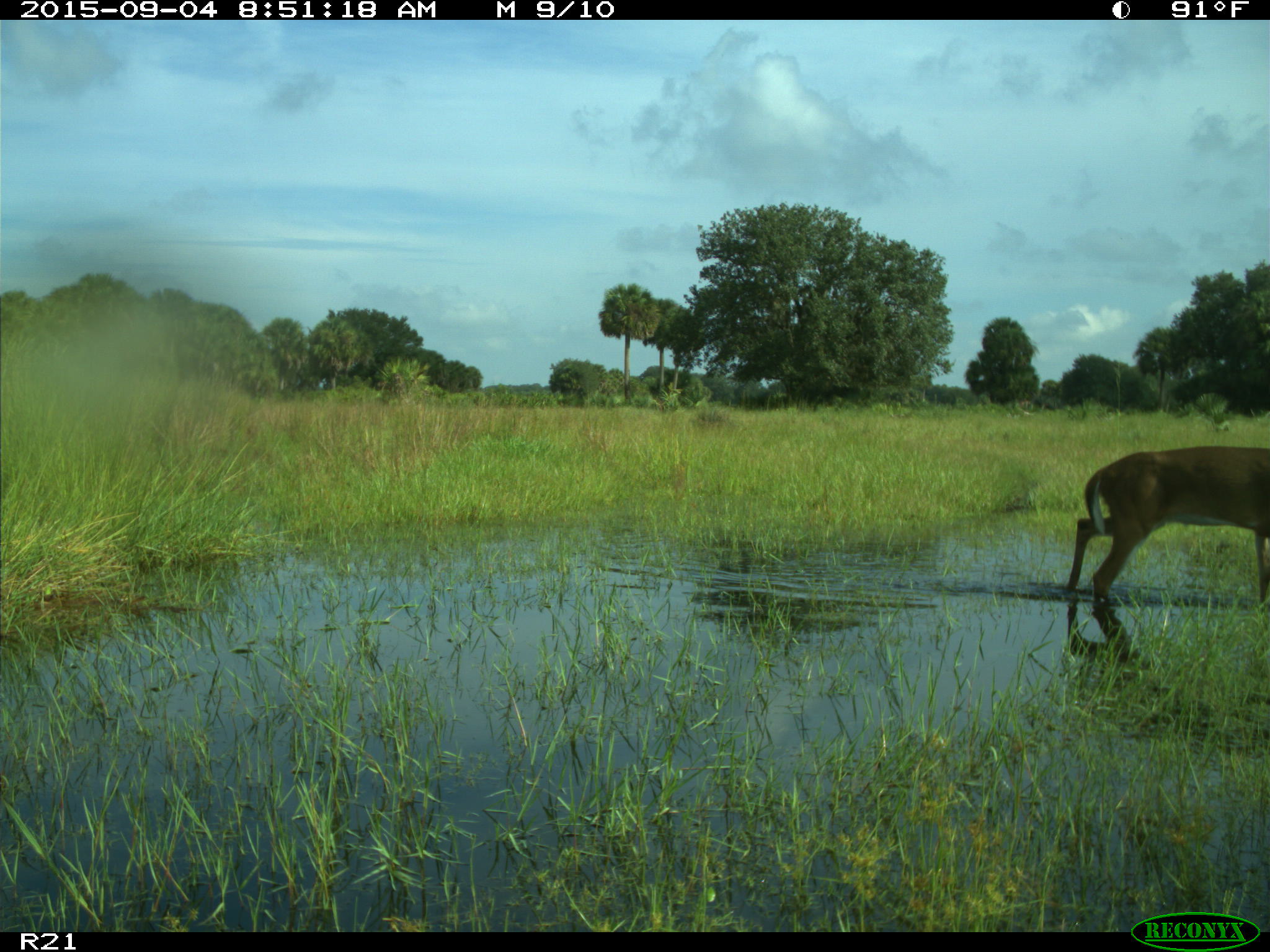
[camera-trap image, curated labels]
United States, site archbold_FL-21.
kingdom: Animalia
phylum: Chordata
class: Mammalia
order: Artiodactyla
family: Cervidae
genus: Odocoileus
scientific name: Odocoileus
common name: deer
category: unidentified deer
Unidentified deer (deer) (Odocoileus).